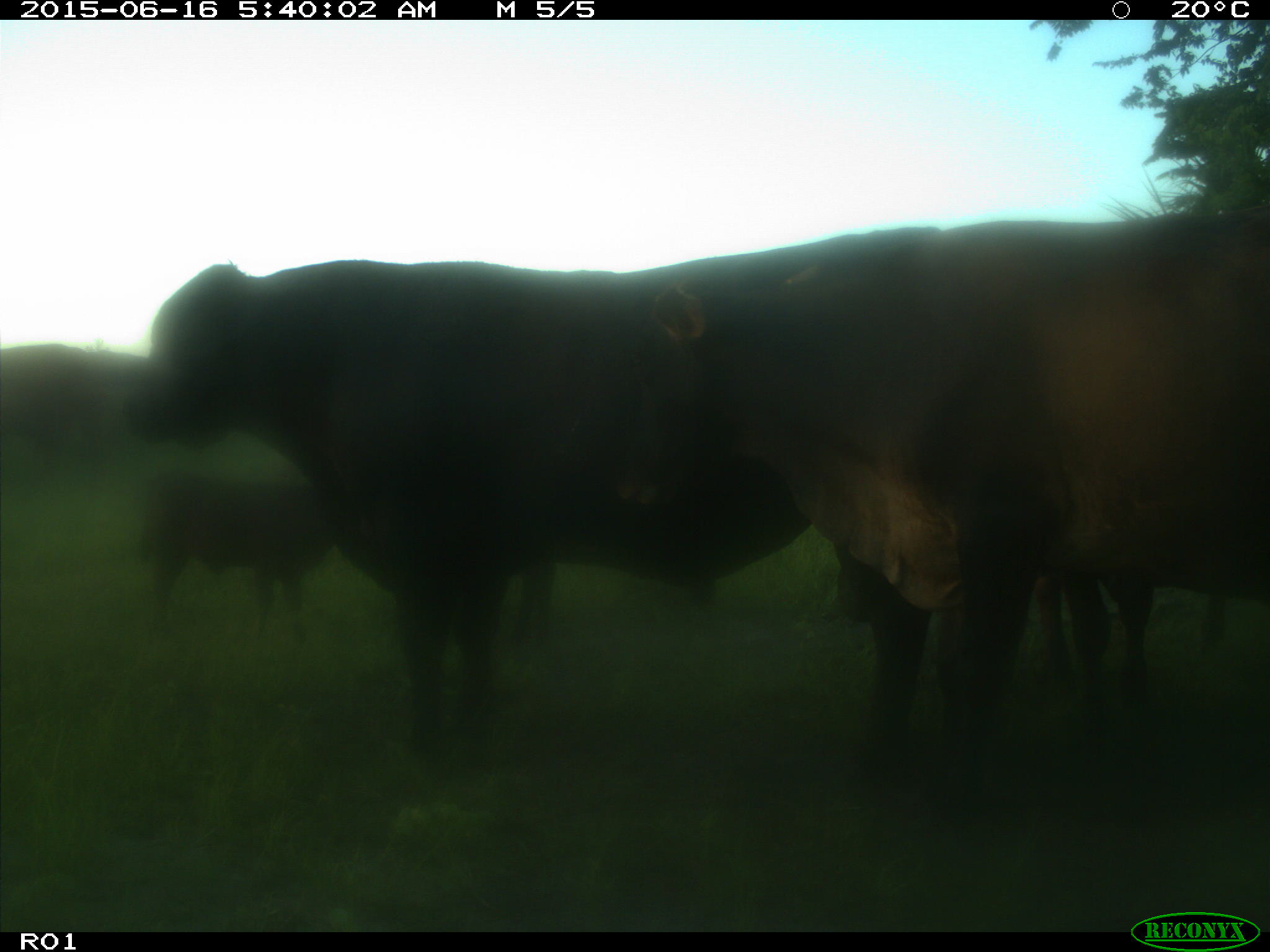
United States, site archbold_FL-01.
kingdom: Animalia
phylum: Chordata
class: Mammalia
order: Artiodactyla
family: Bovidae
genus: Bos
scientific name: Bos taurus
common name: domestic cow